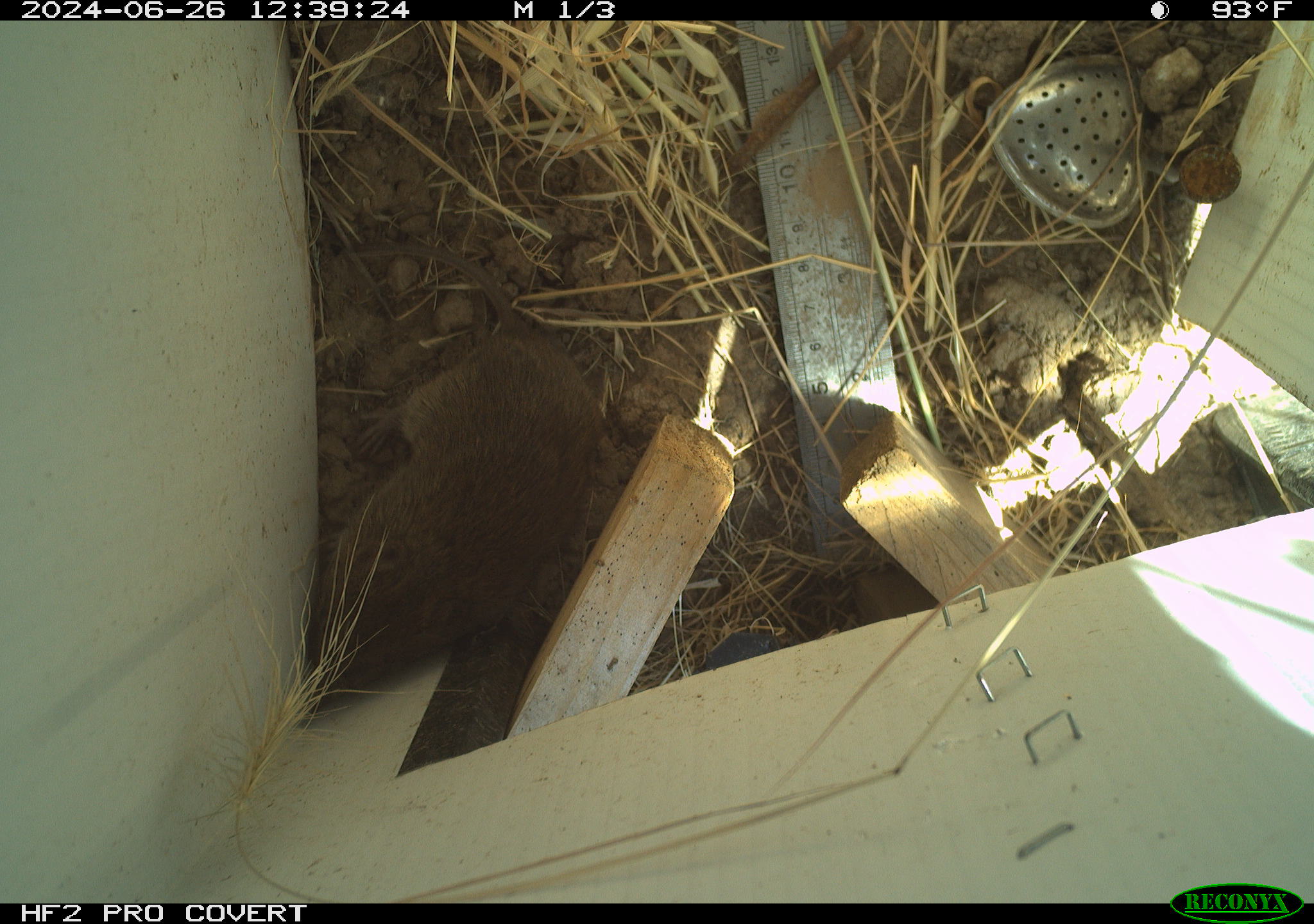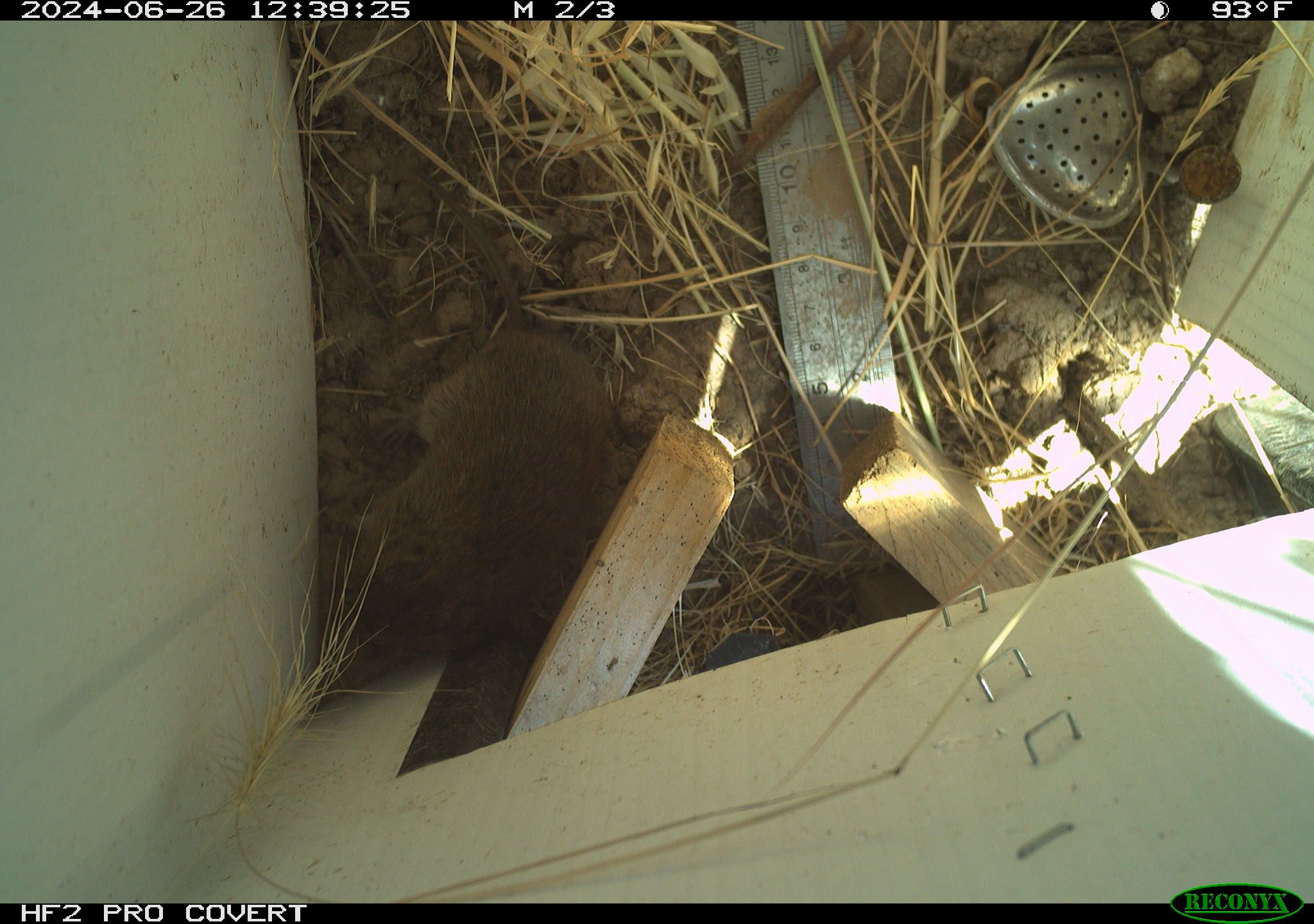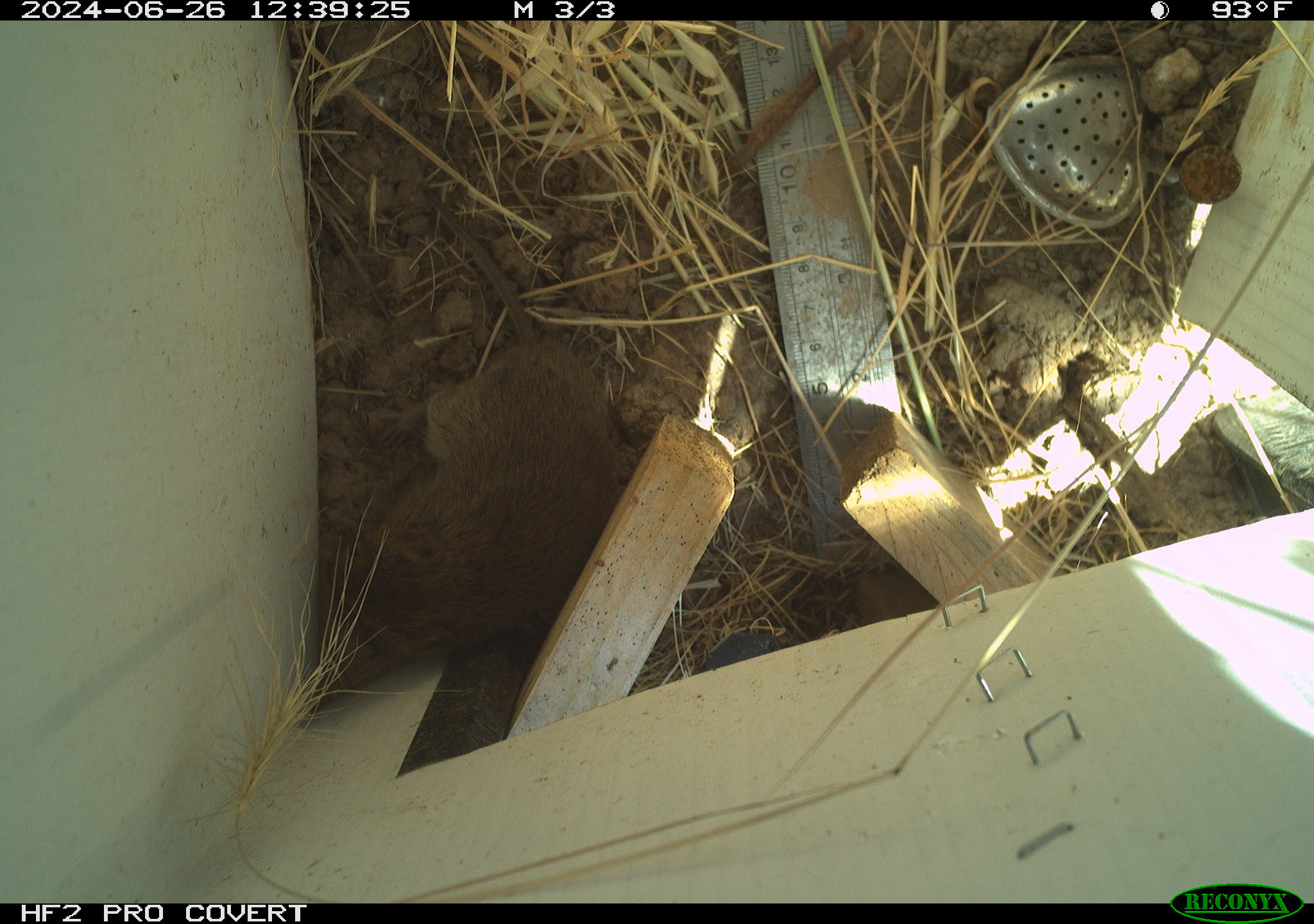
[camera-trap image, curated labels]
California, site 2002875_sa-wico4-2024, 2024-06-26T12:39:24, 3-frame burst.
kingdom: Animalia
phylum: Chordata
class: Mammalia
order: Rodentia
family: Cricetidae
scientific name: Arvicolinae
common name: voles, lemmings, and muskrats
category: arvicolinae subfamily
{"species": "arvicolinae subfamily (voles, lemmings, and muskrats) (Arvicolinae)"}